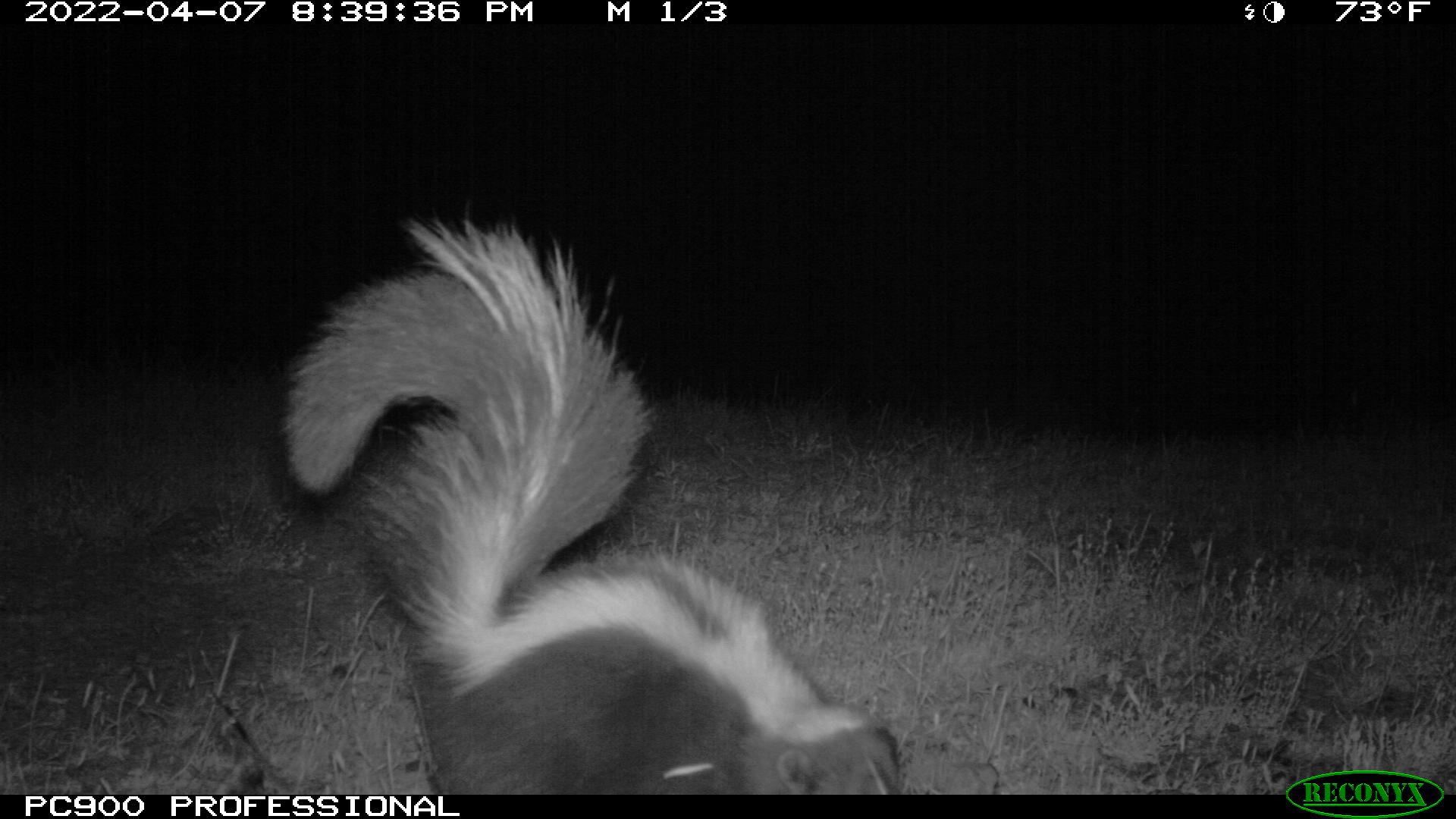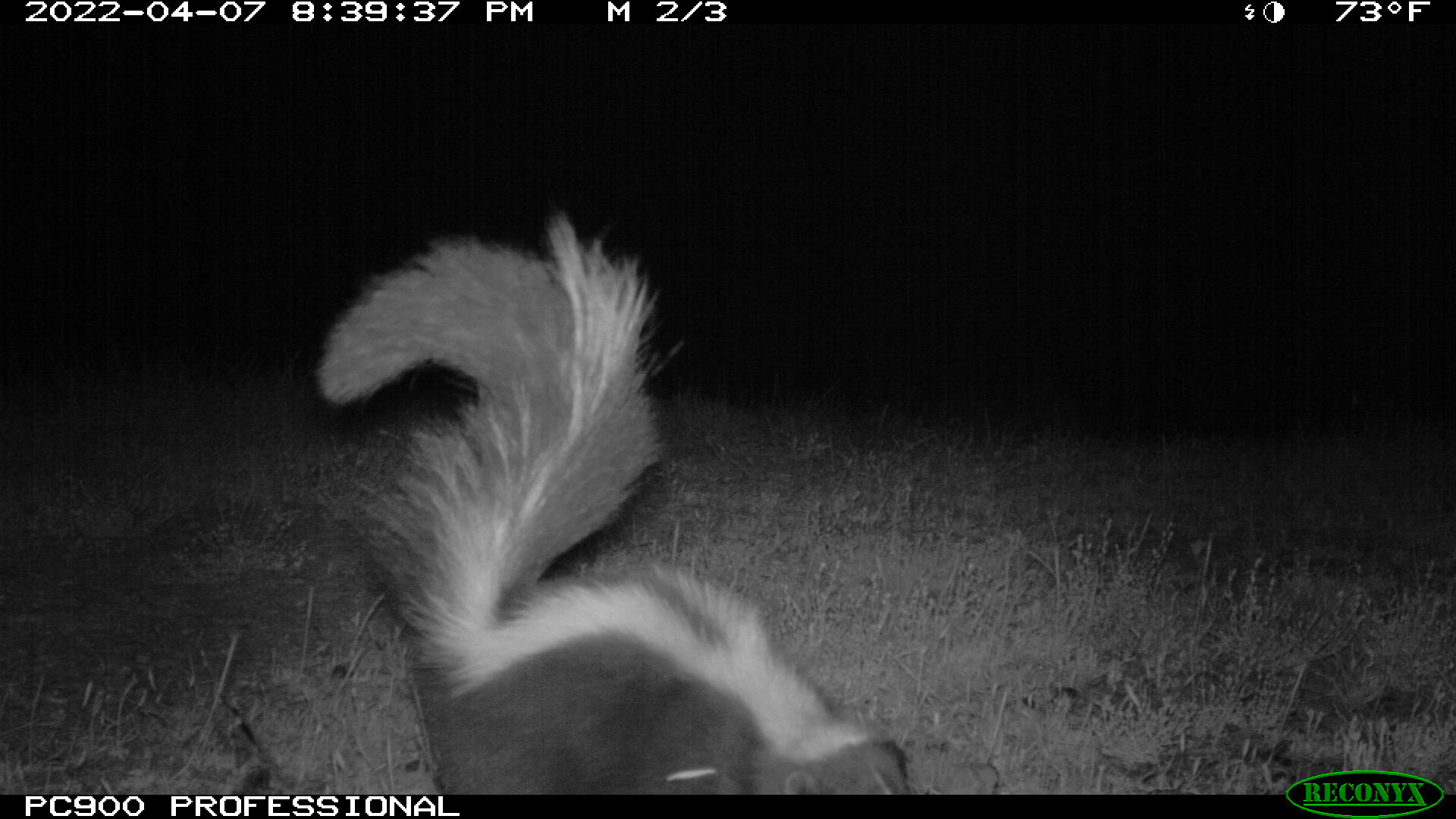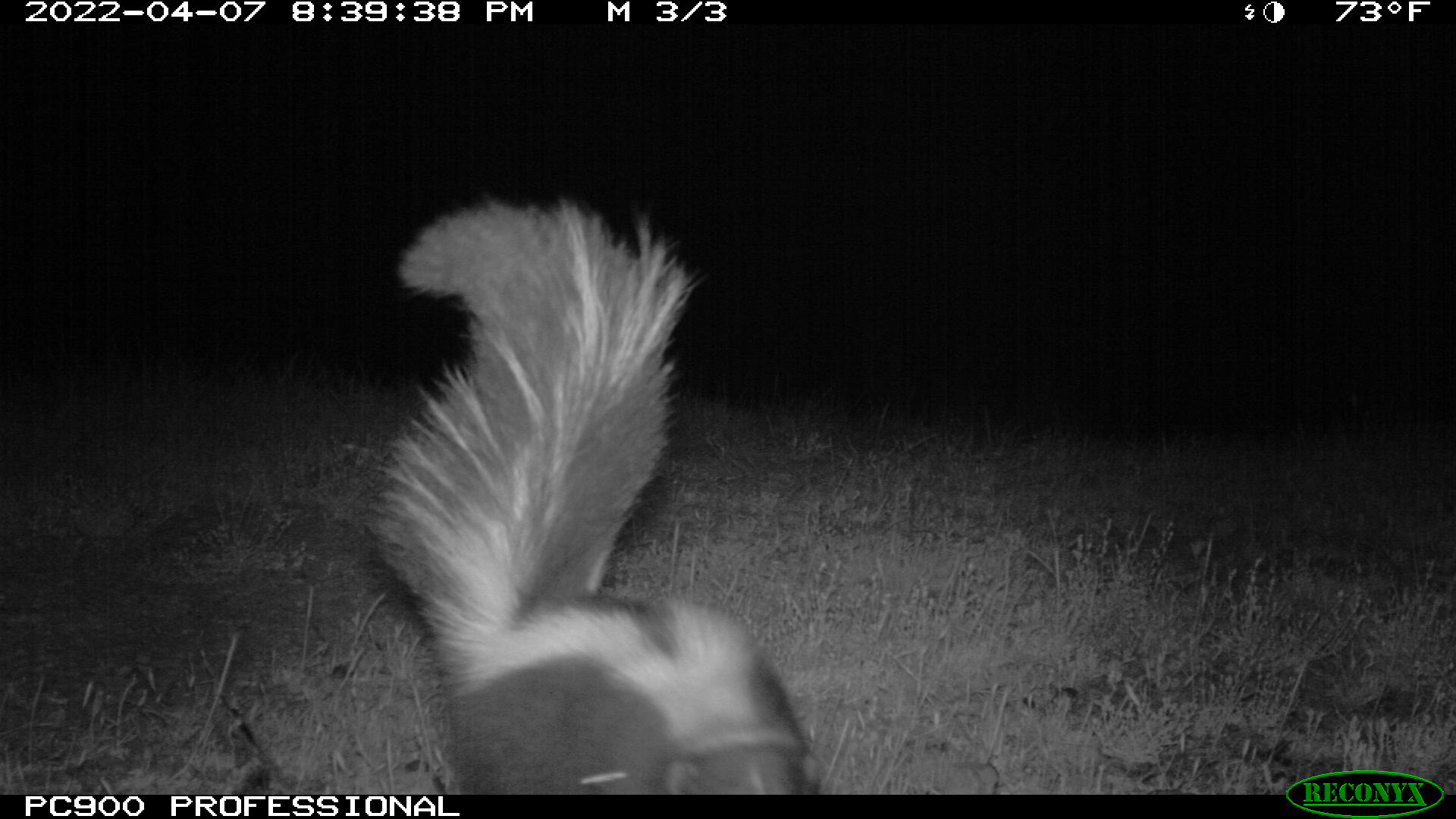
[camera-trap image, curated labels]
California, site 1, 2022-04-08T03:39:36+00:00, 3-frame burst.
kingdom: Animalia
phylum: Chordata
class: Mammalia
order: Carnivora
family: Mephitidae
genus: Mephitis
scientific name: Mephitis mephitis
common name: striped skunk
Striped skunk (Mephitis mephitis).